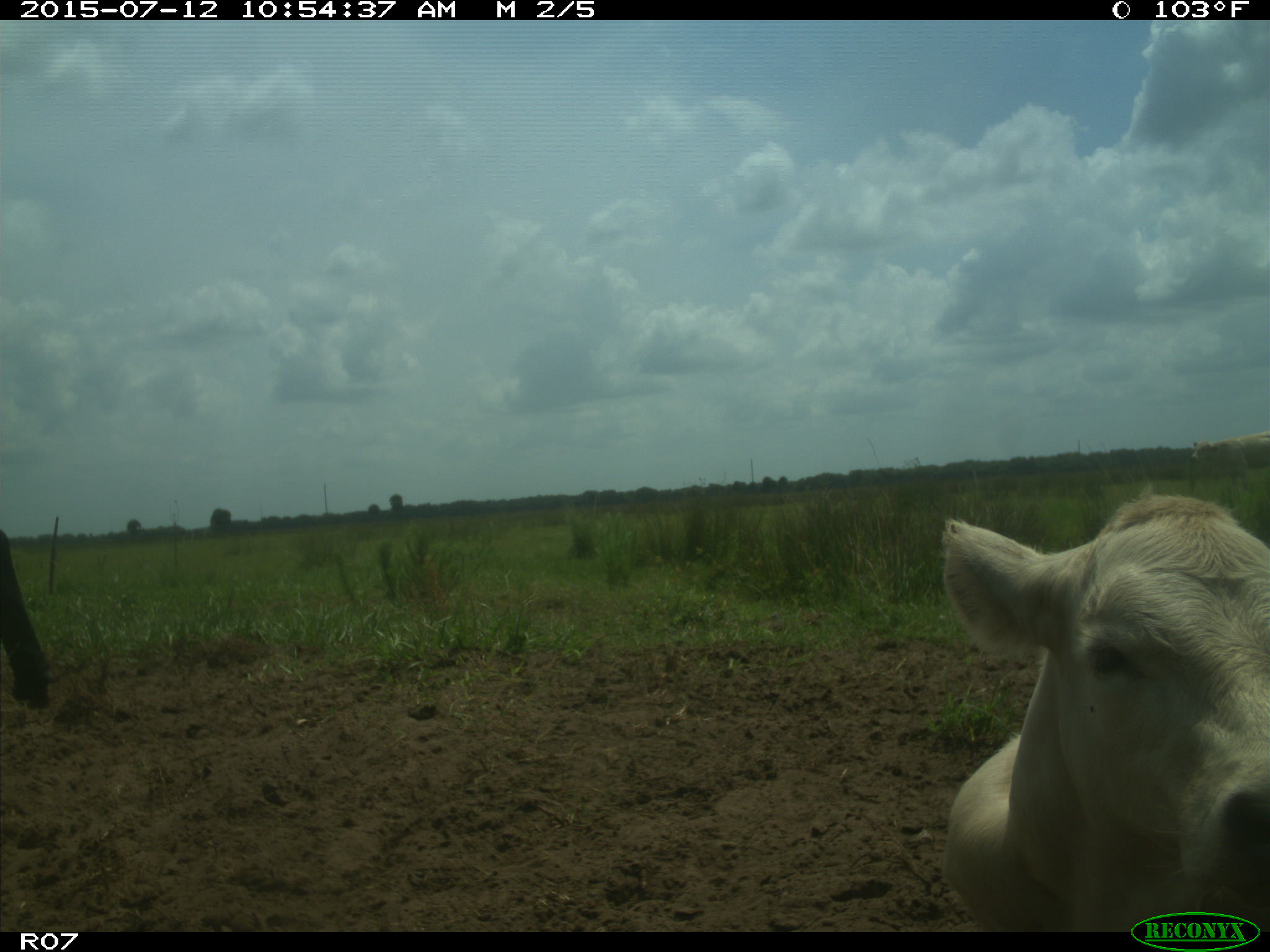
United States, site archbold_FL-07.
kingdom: Animalia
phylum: Chordata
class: Mammalia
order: Artiodactyla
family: Bovidae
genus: Bos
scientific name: Bos taurus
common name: domestic cow